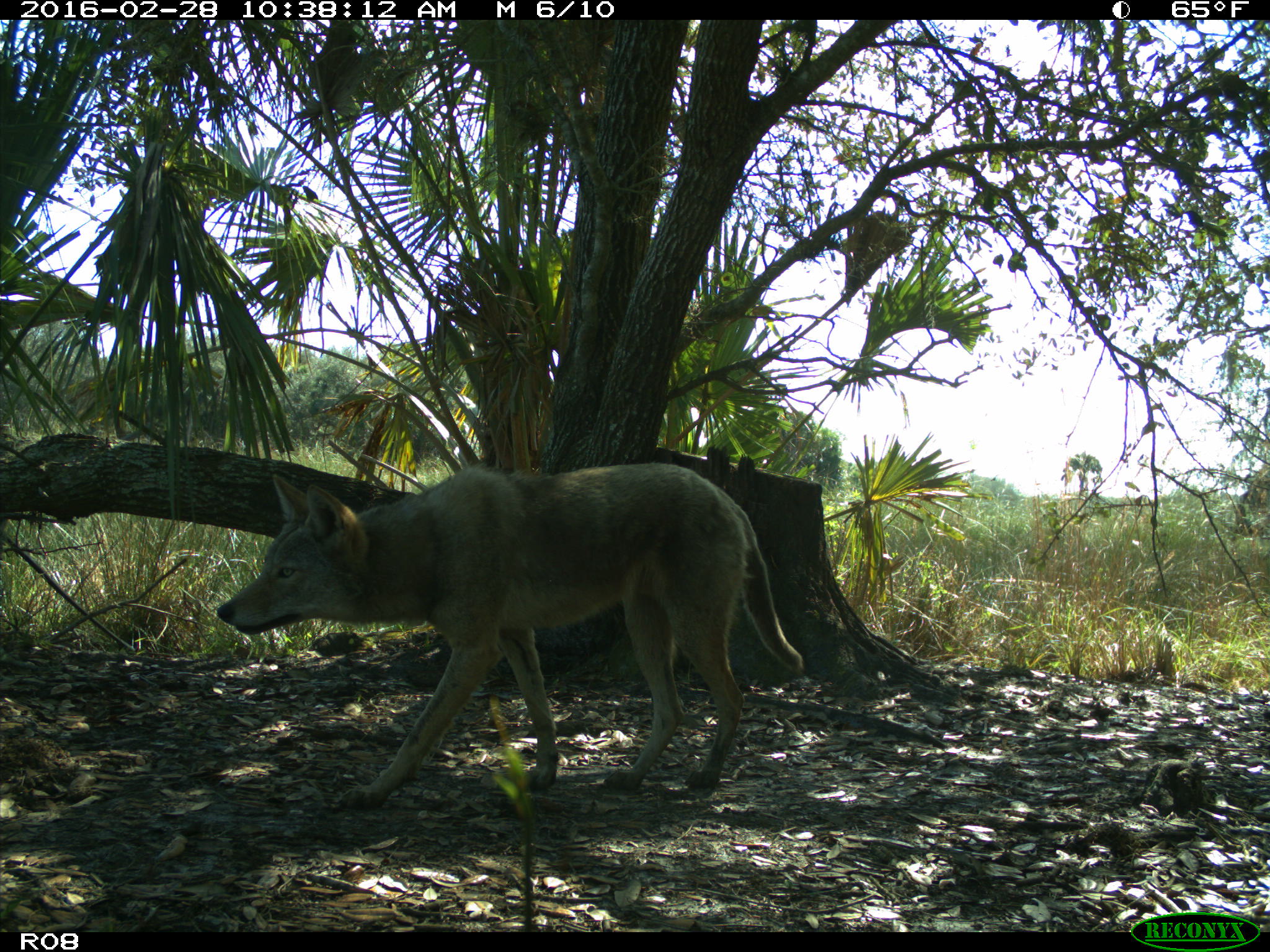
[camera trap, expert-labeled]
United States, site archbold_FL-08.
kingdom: Animalia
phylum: Chordata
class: Mammalia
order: Carnivora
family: Canidae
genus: Canis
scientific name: Canis latrans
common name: coyote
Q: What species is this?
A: Canis latrans (coyote).